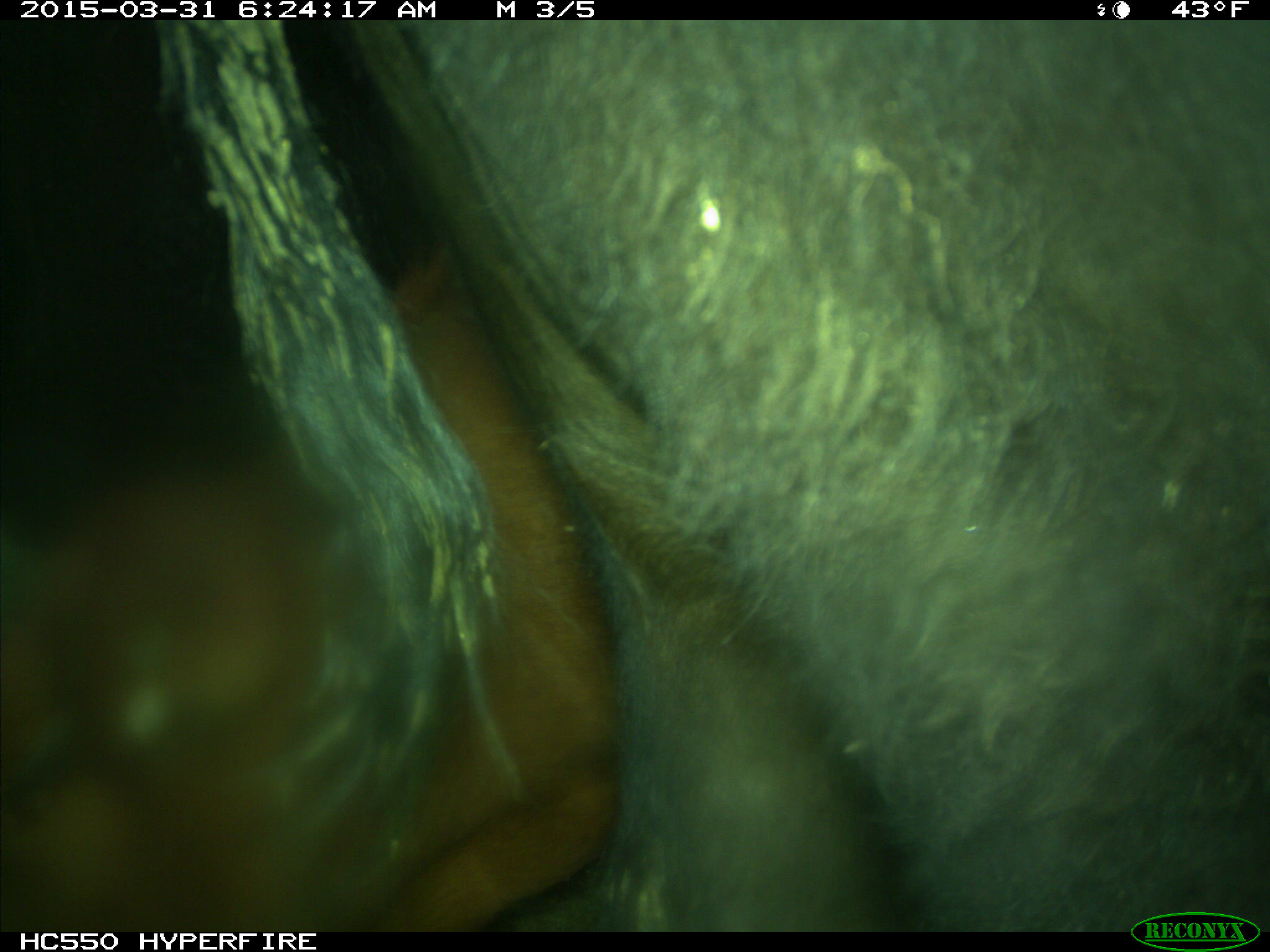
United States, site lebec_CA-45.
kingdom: Animalia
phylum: Chordata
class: Mammalia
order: Artiodactyla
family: Bovidae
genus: Bos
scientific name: Bos taurus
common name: domestic cow